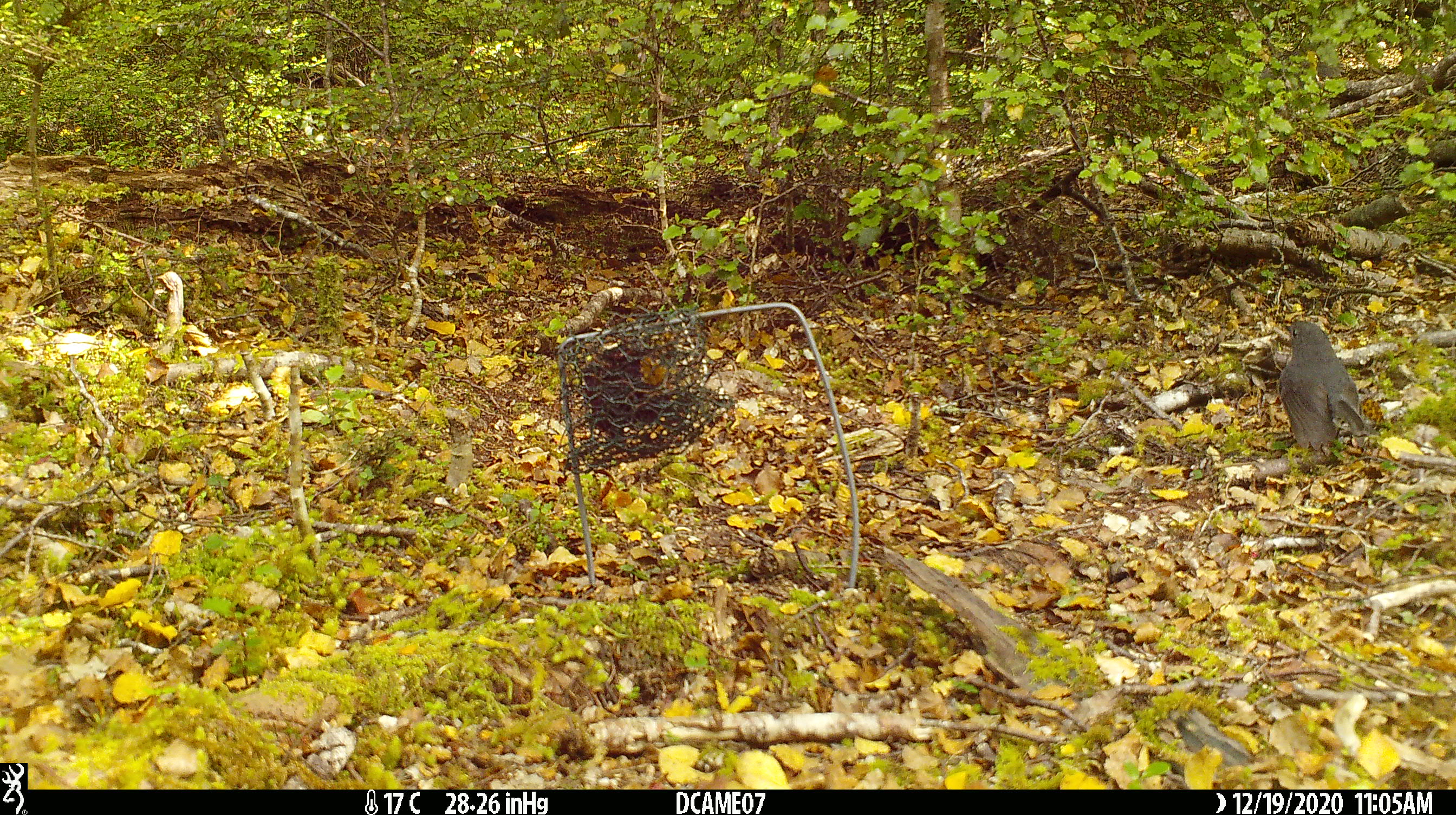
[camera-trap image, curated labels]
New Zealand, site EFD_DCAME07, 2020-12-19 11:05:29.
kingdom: Animalia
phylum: Chordata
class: Aves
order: Passeriformes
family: Petroicidae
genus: Petroica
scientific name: Petroica australis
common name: new zealand robin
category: robin